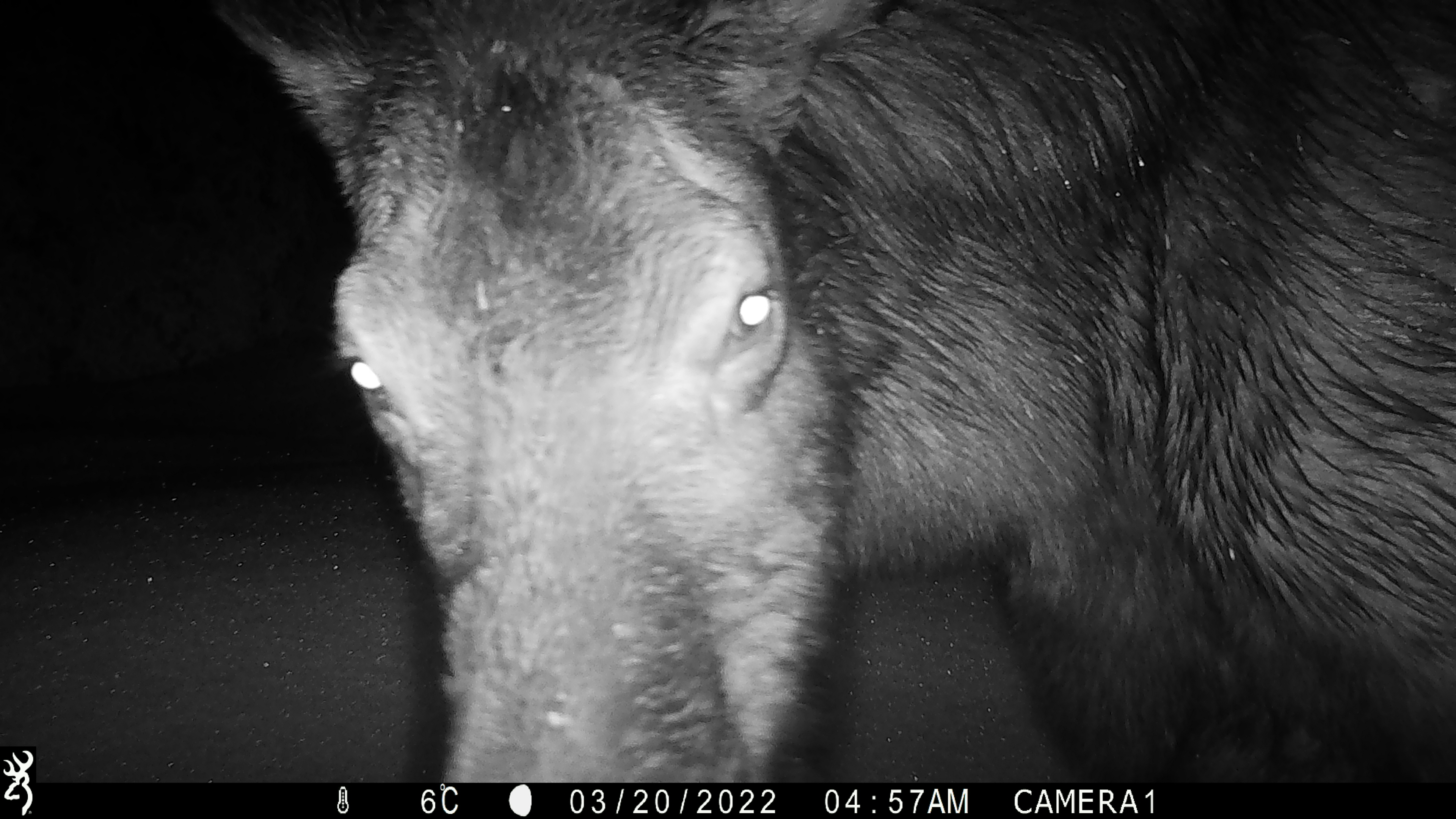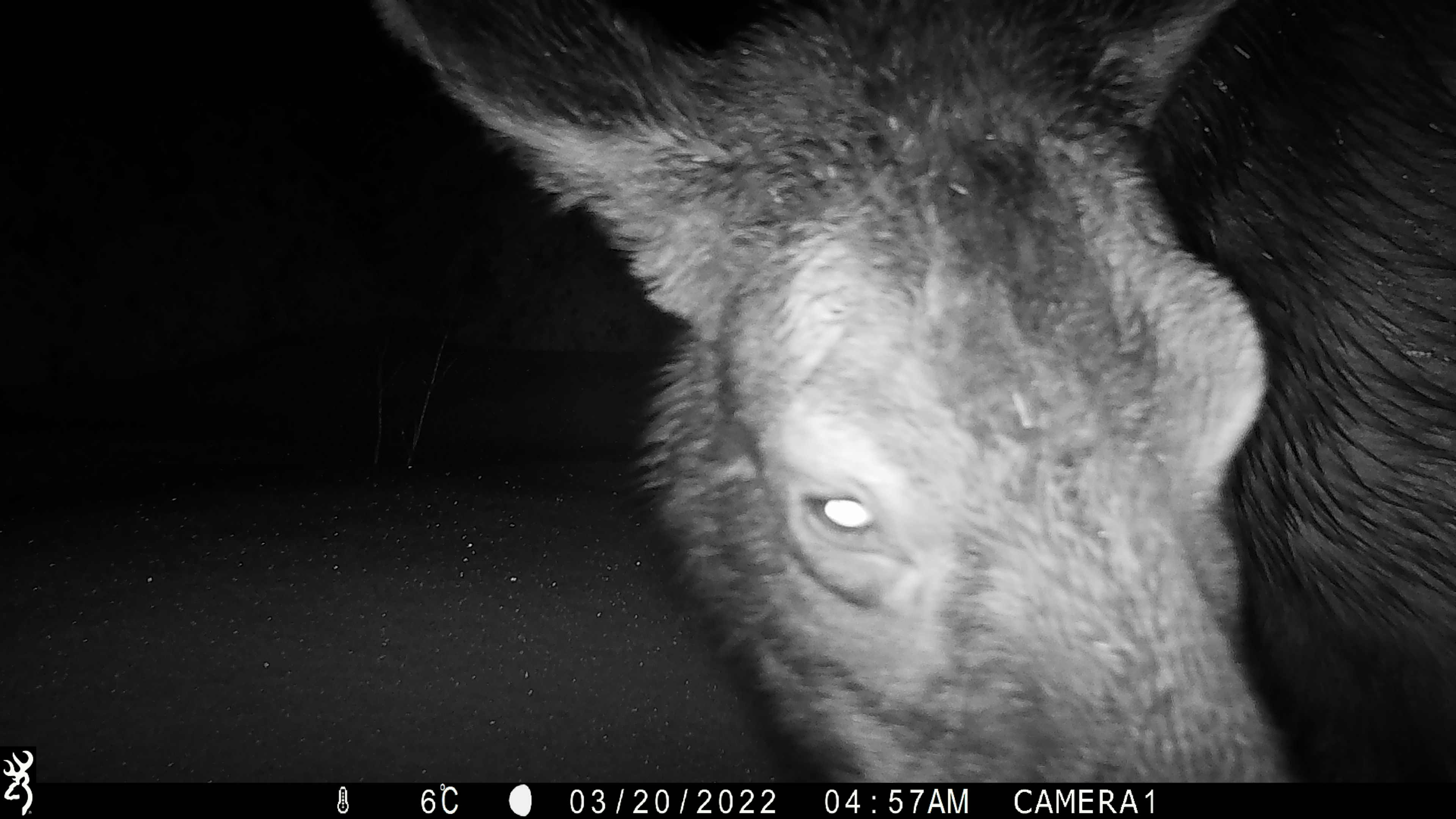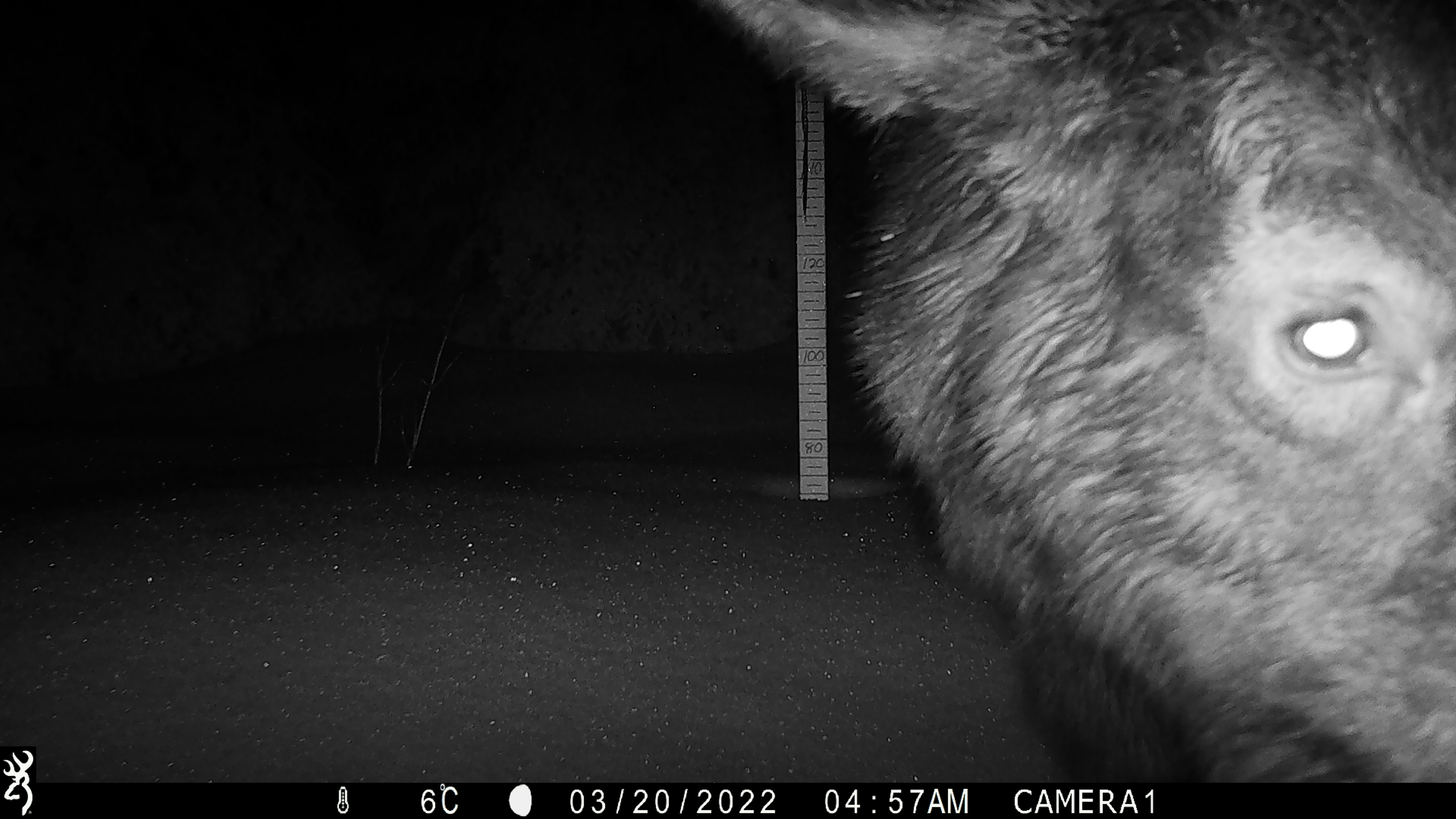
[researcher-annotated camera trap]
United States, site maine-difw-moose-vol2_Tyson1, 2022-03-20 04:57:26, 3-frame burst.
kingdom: Animalia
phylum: Chordata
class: Mammalia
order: Artiodactyla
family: Cervidae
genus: Alces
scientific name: Alces alces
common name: moose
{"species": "moose (Alces alces)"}